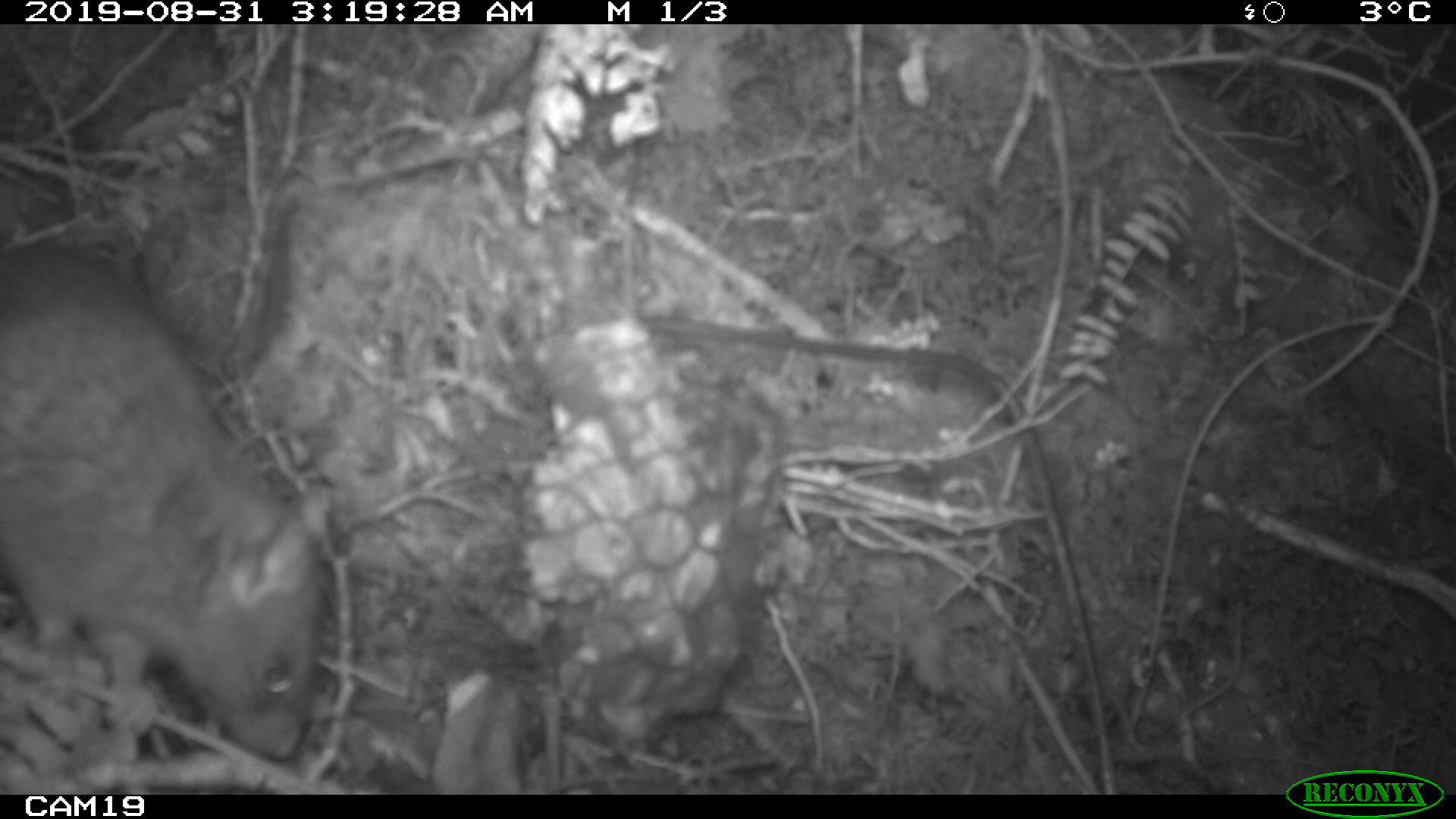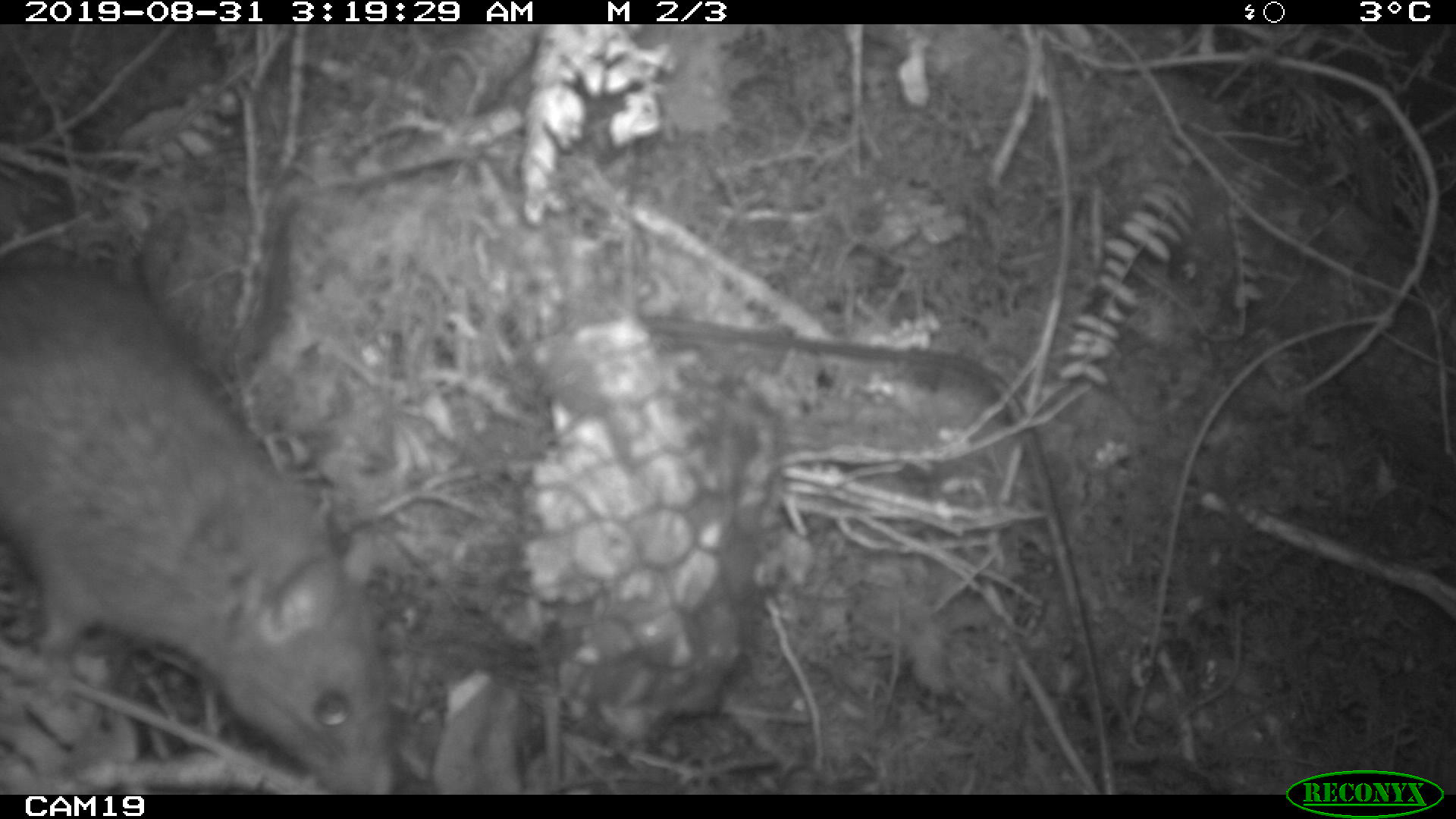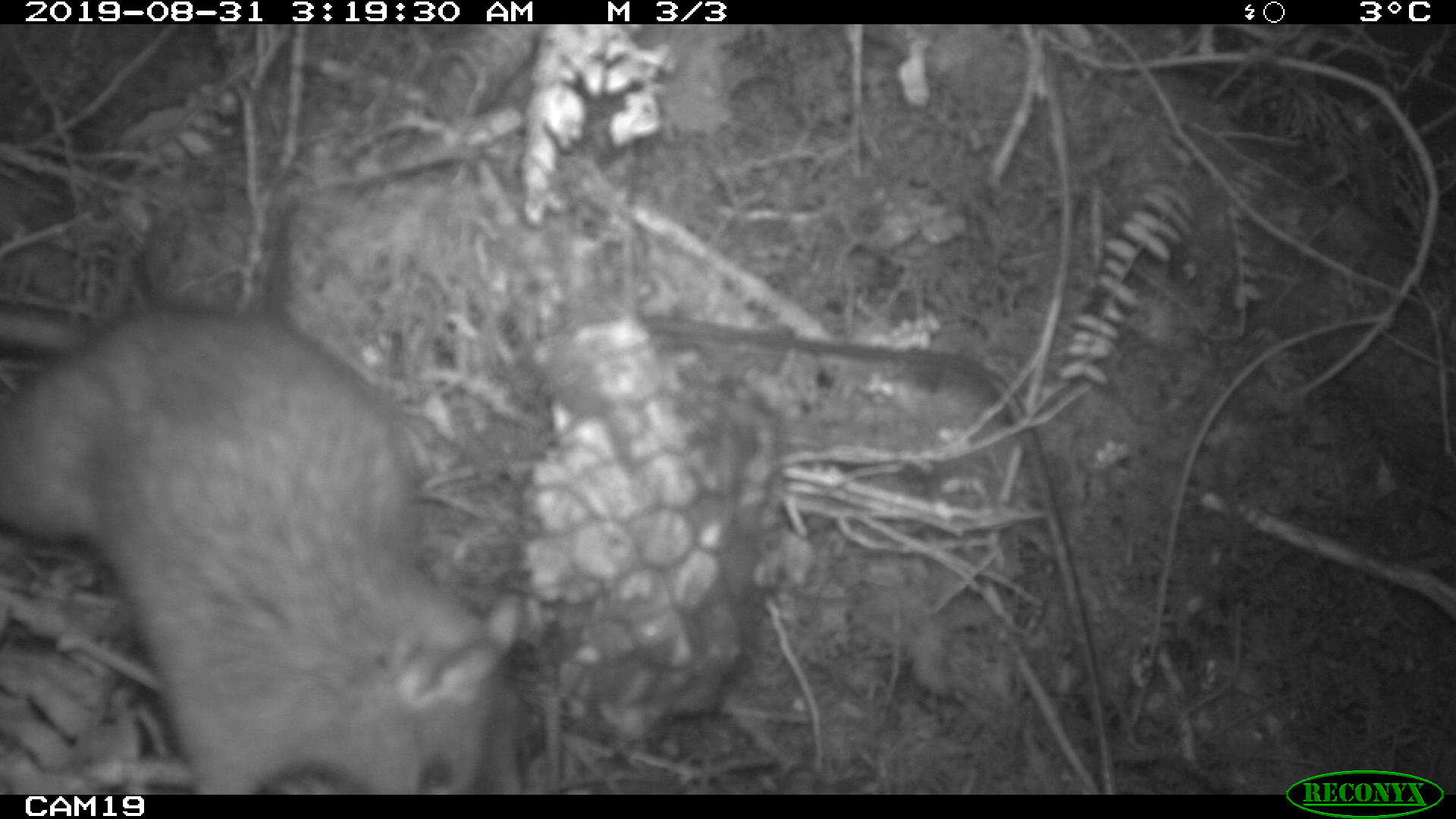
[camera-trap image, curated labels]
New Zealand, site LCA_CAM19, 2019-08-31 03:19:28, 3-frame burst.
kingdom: Animalia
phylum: Chordata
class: Mammalia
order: Rodentia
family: Muridae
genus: Rattus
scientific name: Rattus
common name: rat